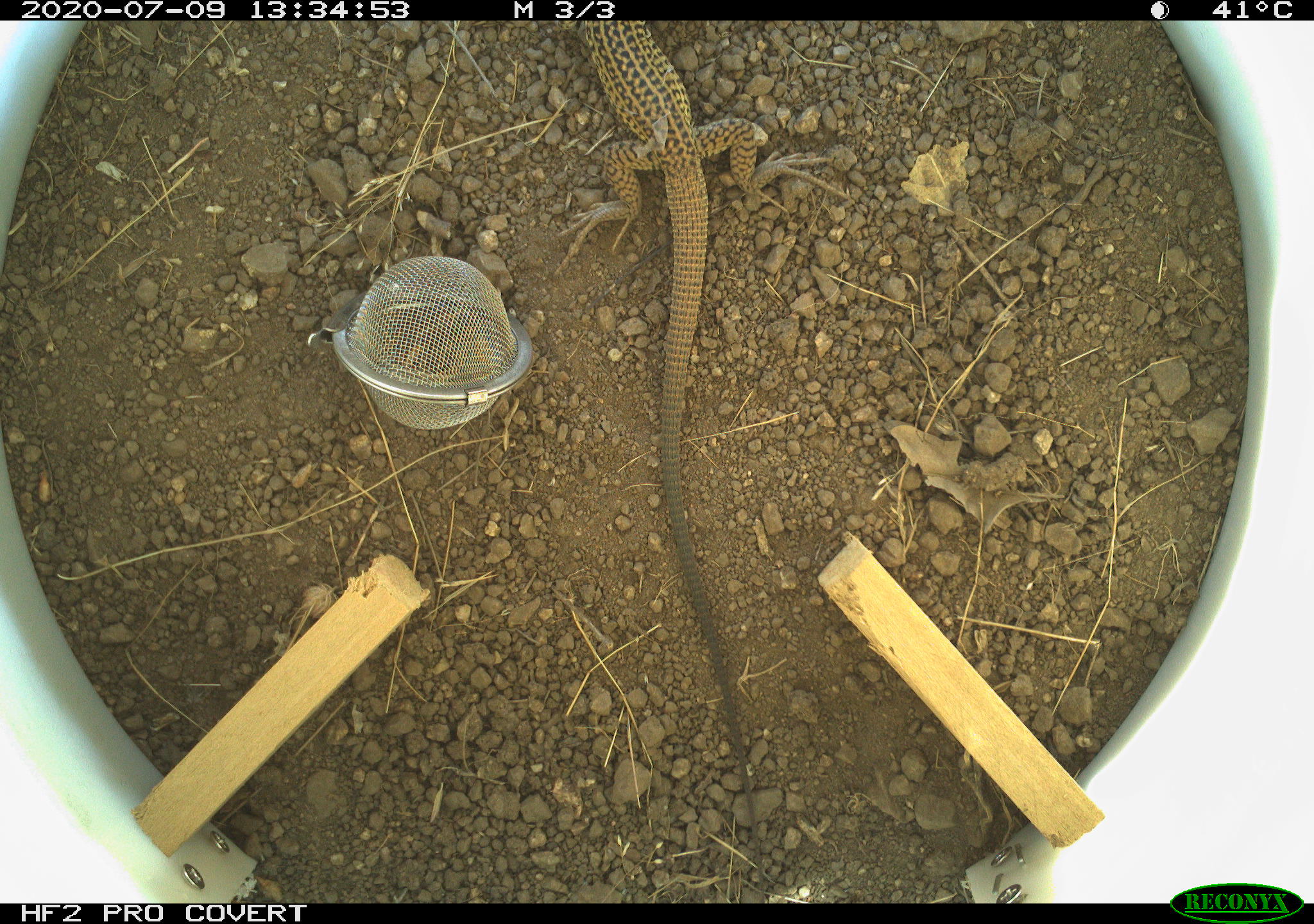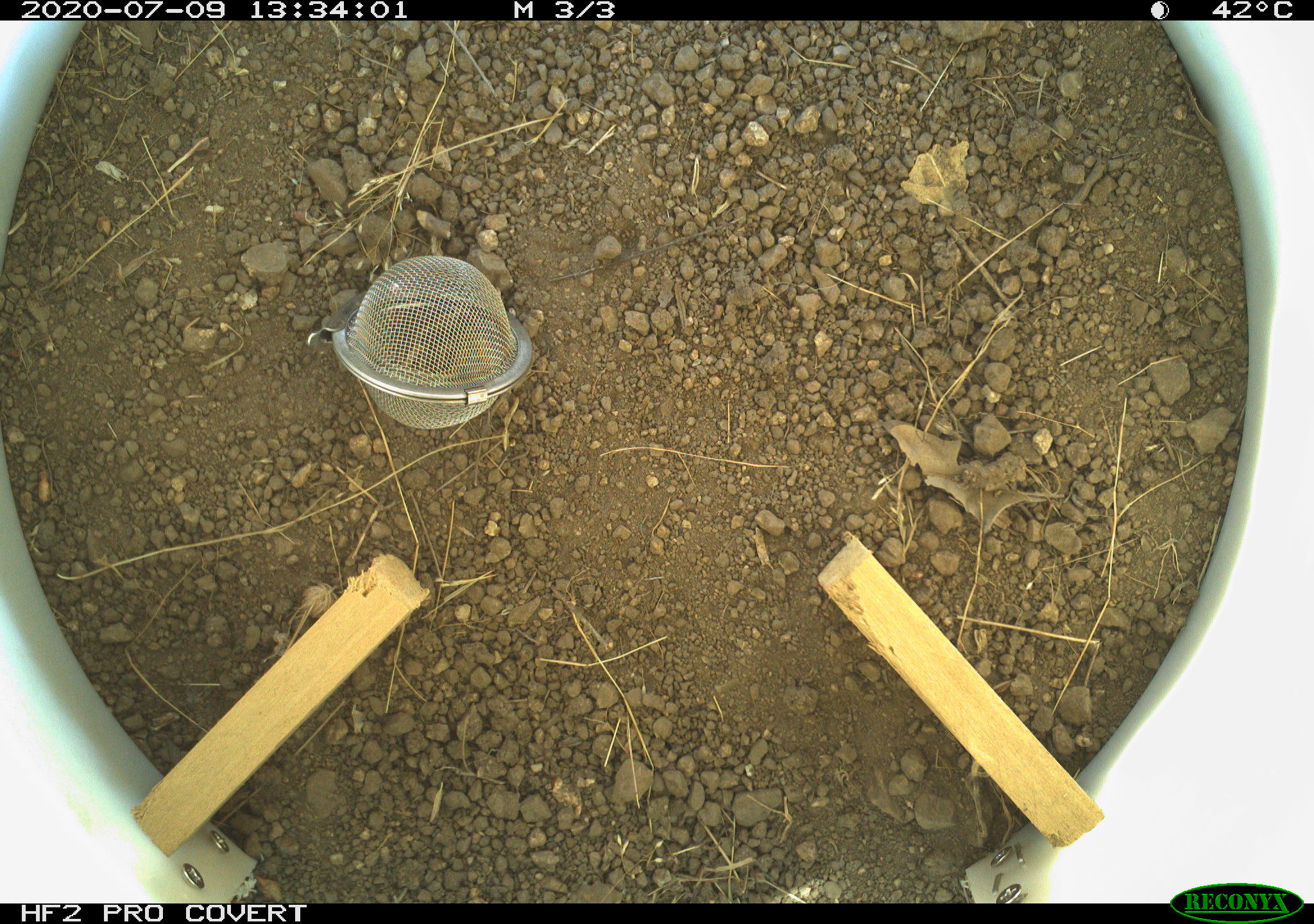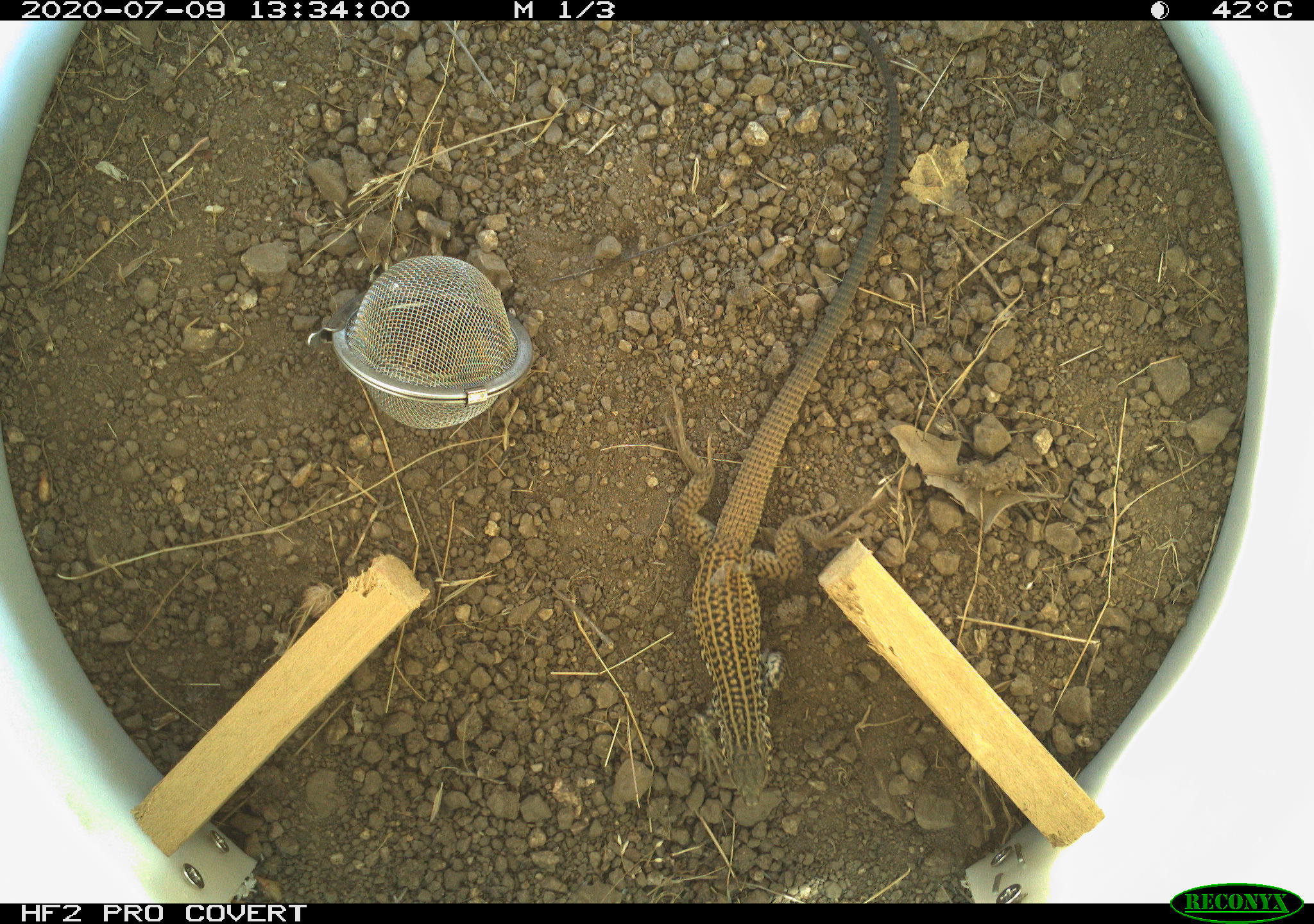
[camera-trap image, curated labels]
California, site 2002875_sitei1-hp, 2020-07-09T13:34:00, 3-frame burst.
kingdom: Animalia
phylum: Chordata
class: Reptilia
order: Squamata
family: Teiidae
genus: Aspidoscelis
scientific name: Aspidoscelis tigris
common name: western whiptail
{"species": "western whiptail (Aspidoscelis tigris)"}